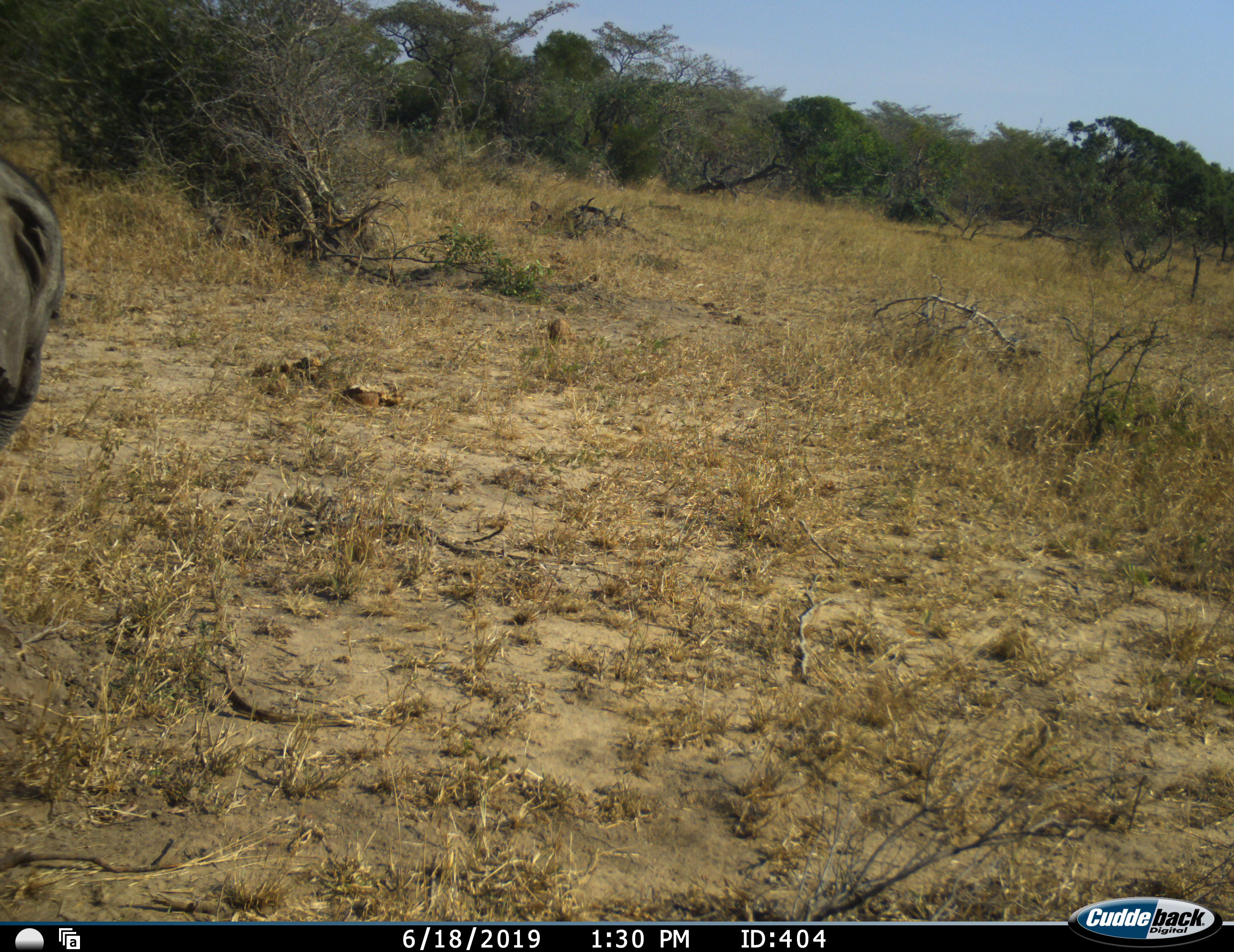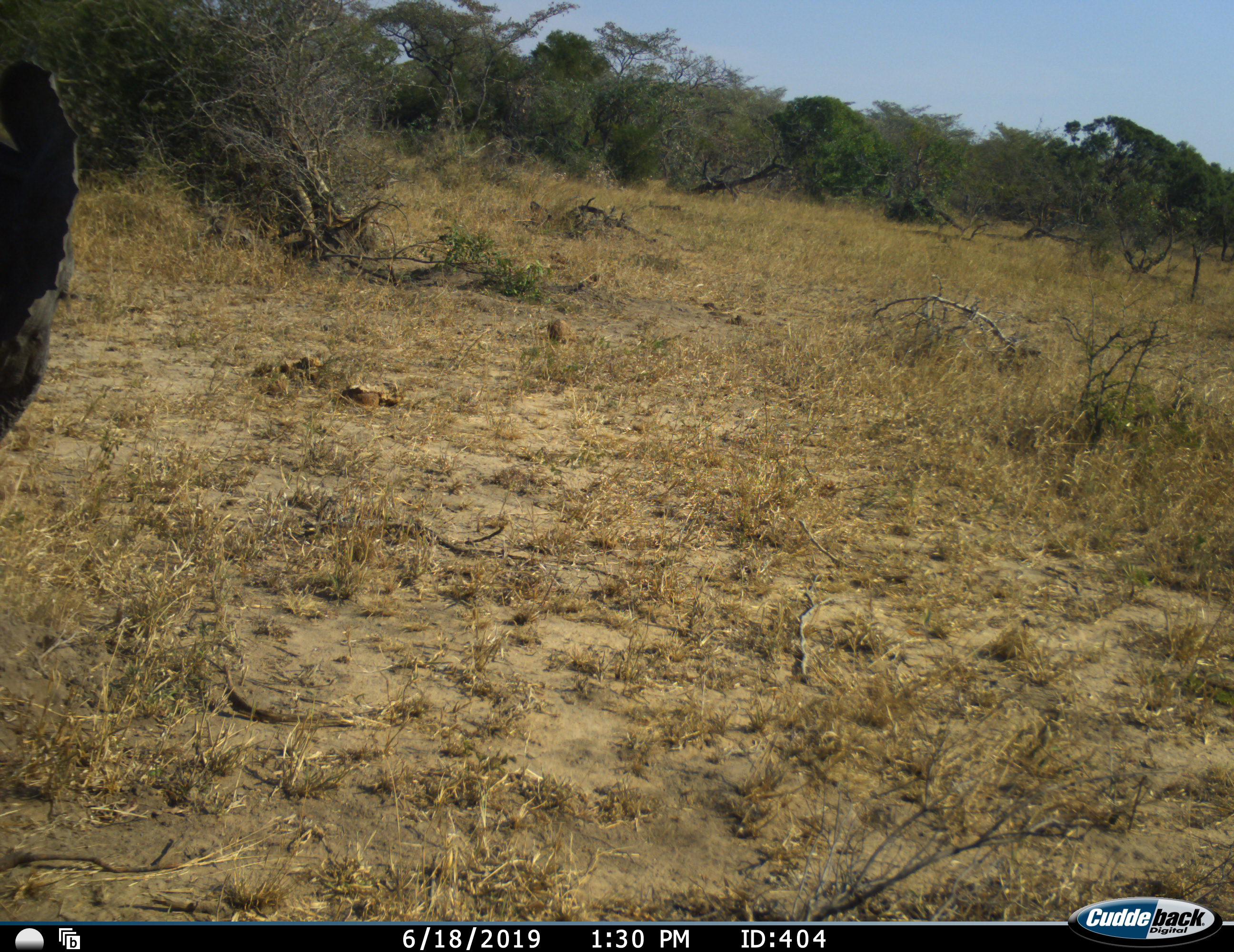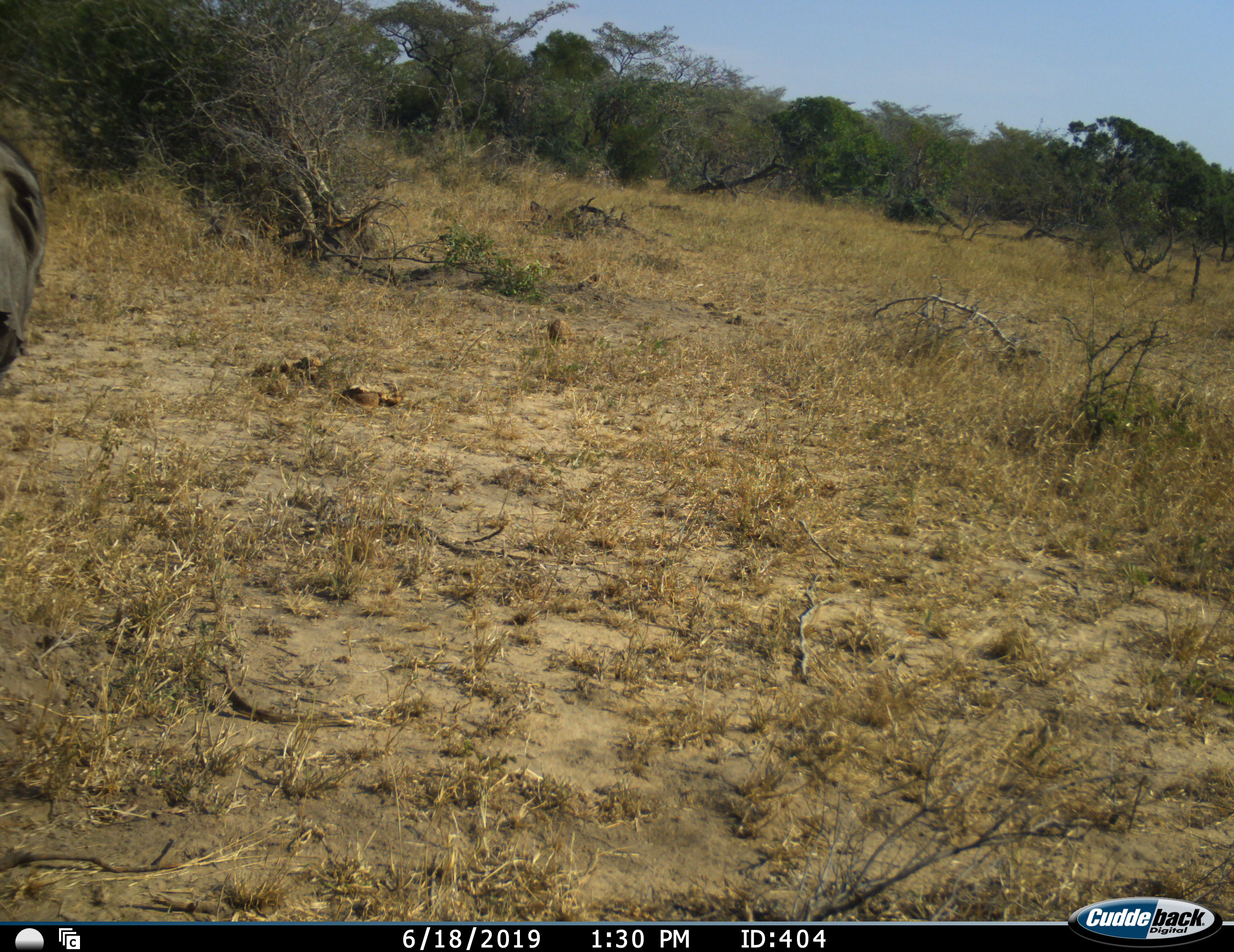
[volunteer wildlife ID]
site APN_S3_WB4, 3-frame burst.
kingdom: Animalia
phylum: Chordata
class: Mammalia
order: Proboscidea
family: Elephantidae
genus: Loxodonta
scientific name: Loxodonta africana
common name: african bush elephant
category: elephant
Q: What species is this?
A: Elephant (african bush elephant) (Loxodonta africana).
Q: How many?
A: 1.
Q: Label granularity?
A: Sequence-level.